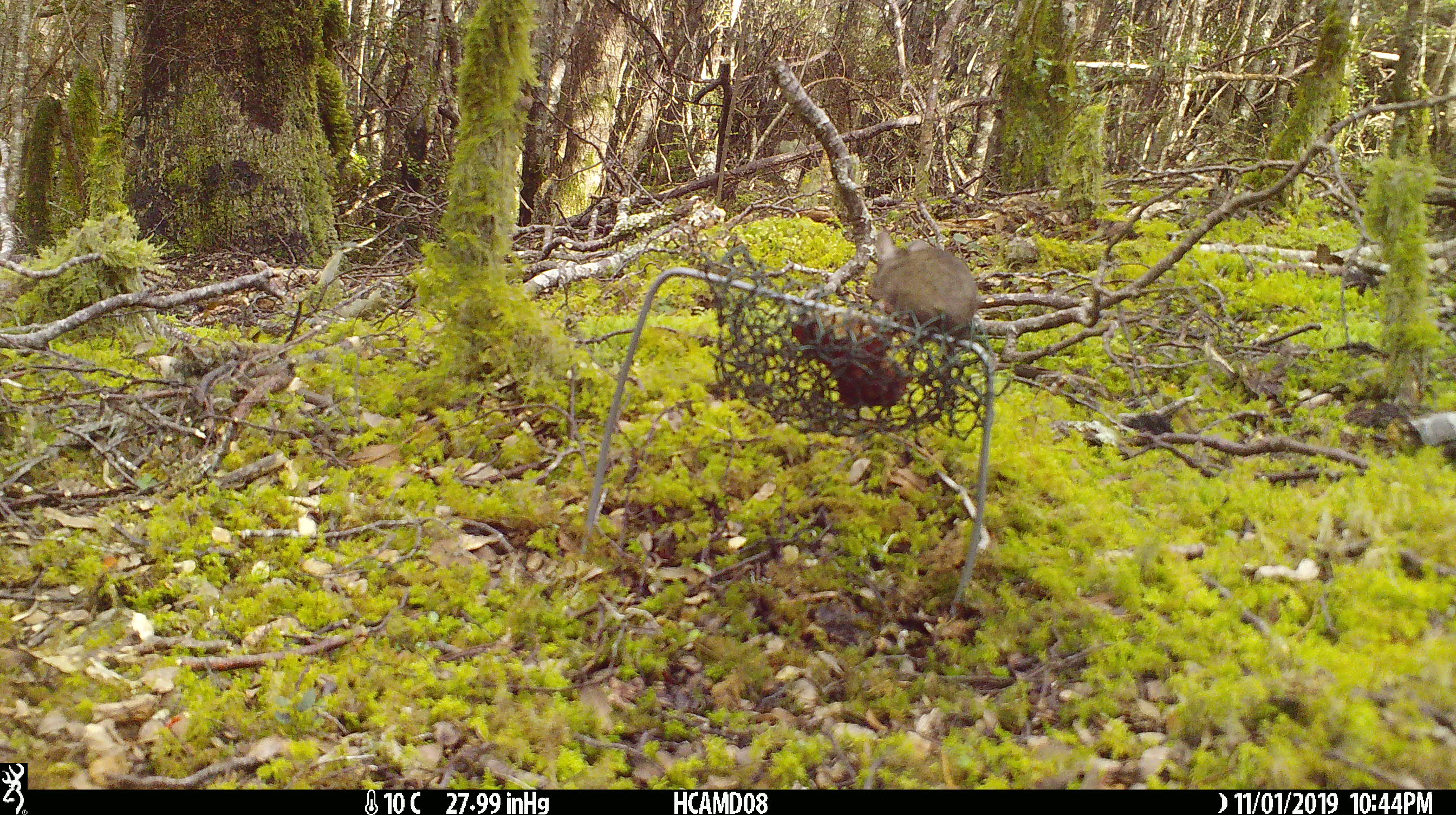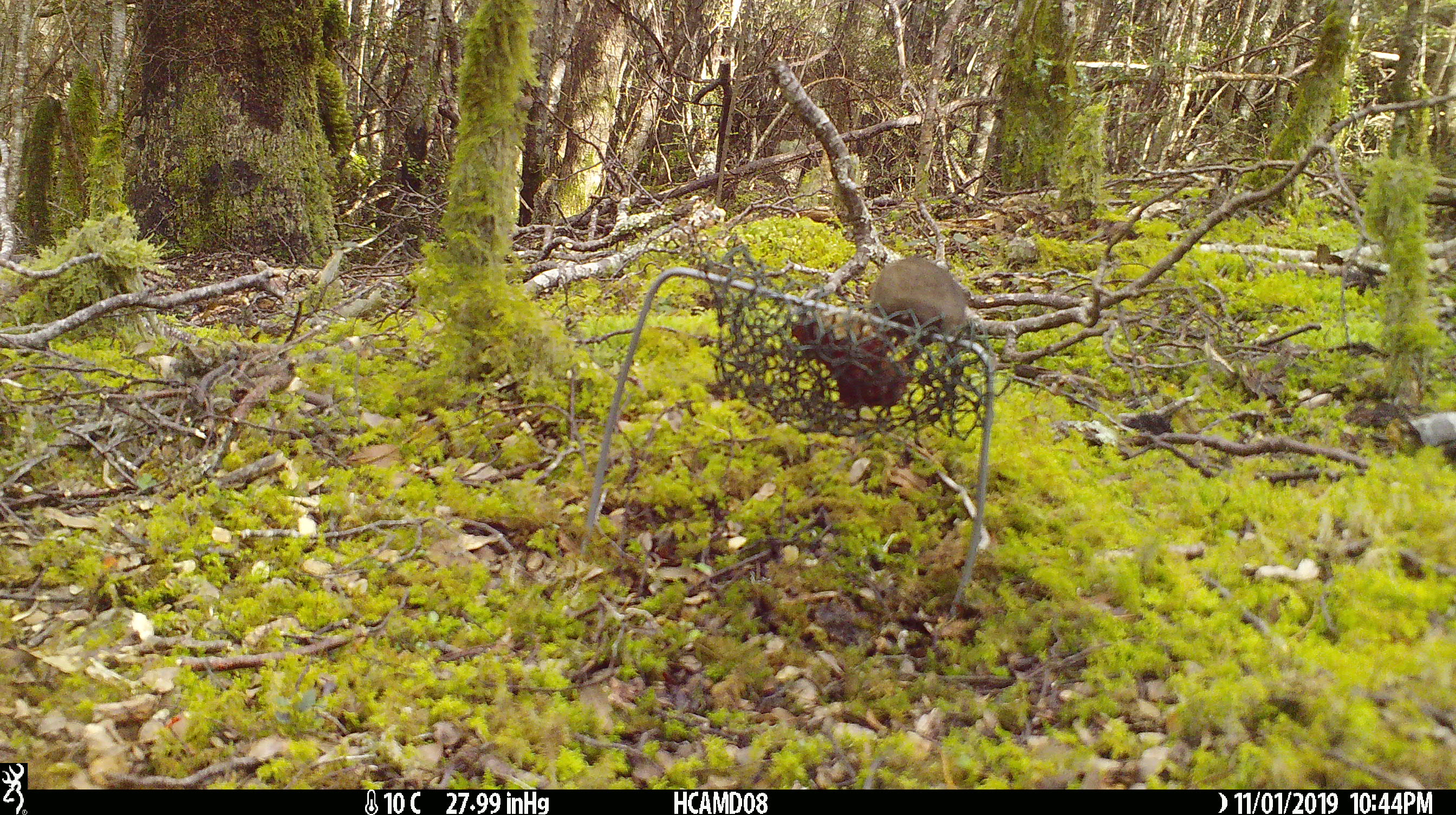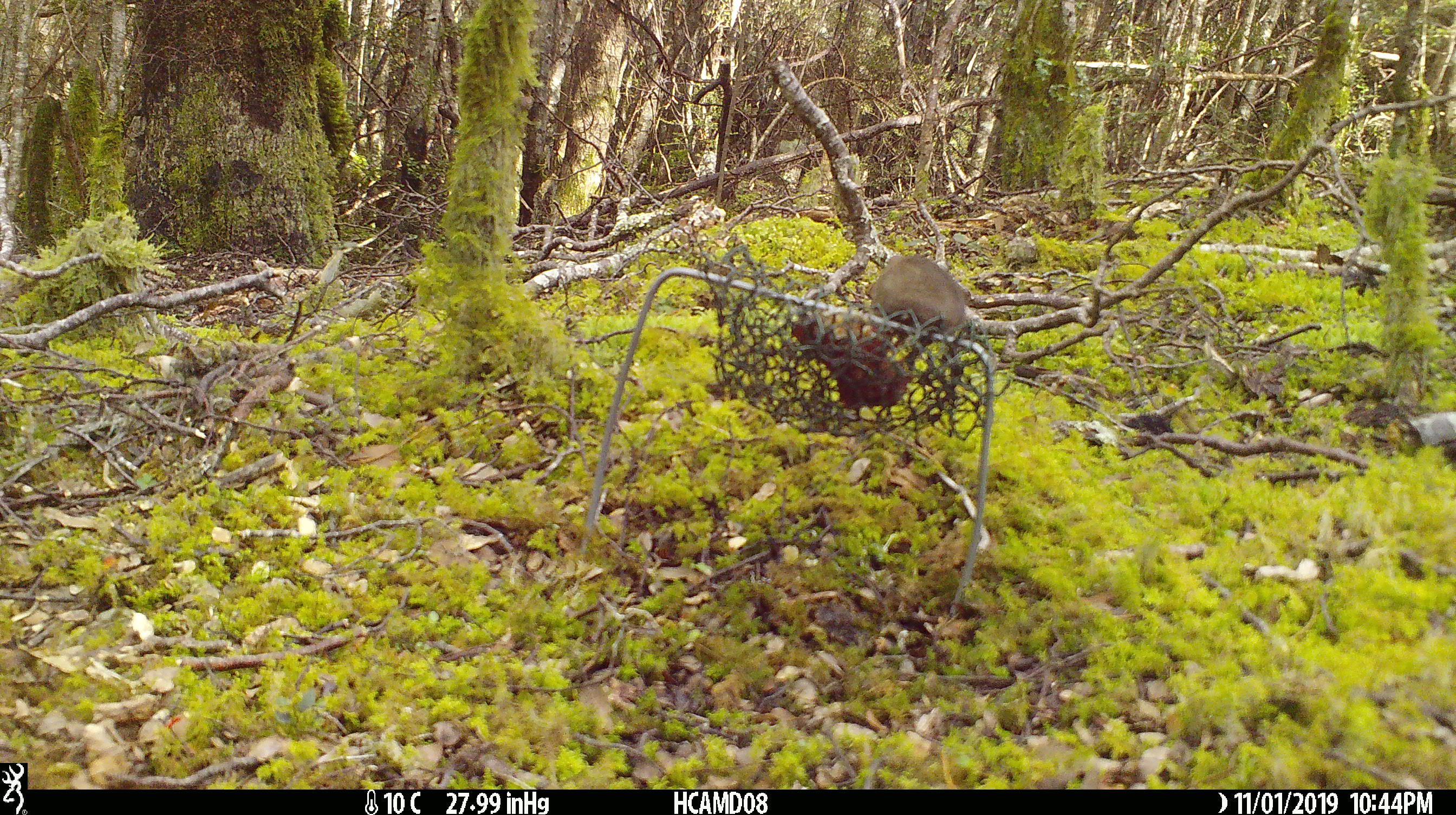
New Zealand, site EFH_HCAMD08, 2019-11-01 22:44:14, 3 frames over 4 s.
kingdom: Animalia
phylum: Chordata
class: Mammalia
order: Rodentia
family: Muridae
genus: Mus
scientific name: Mus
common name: mouse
Mouse (Mus).